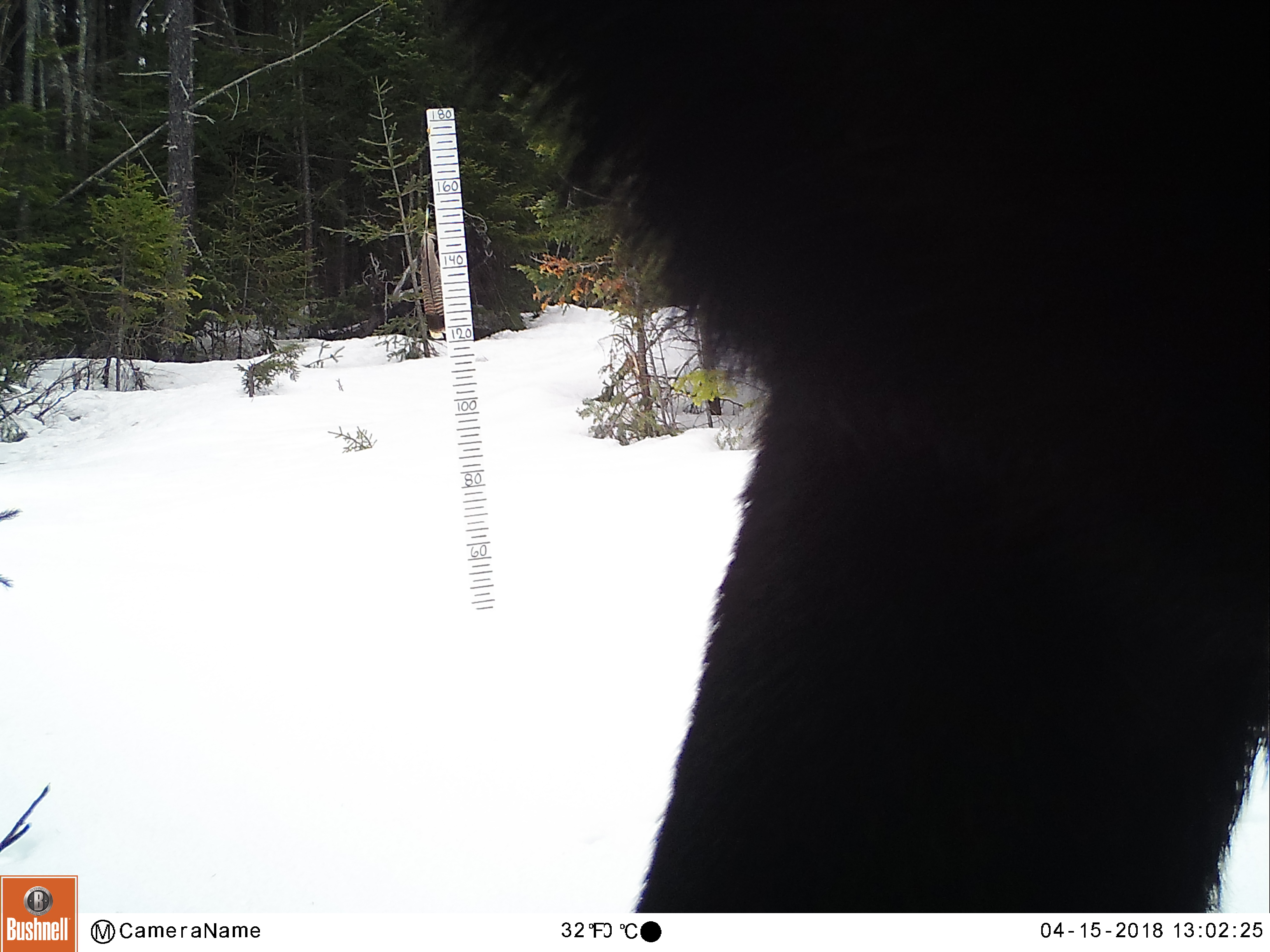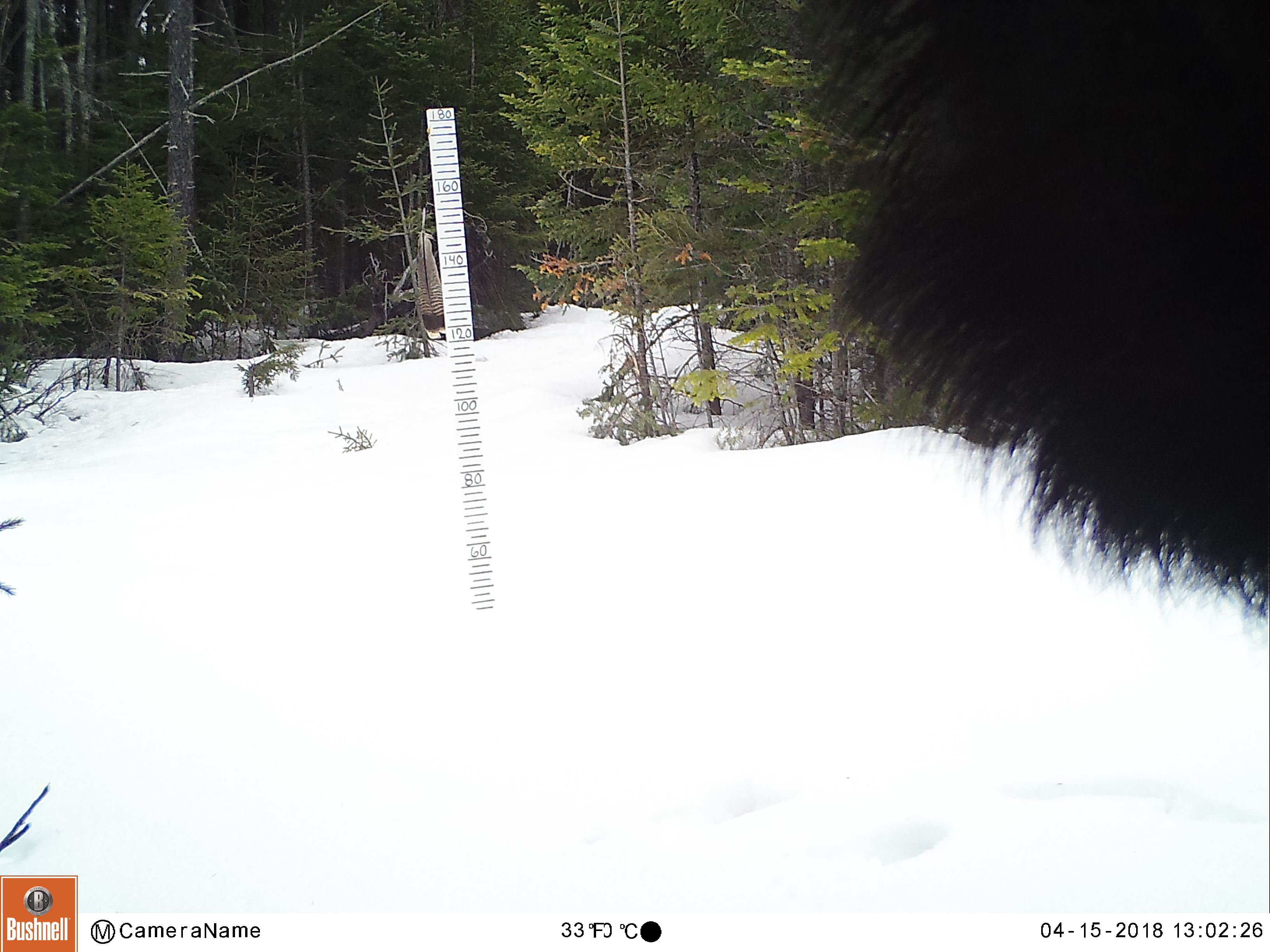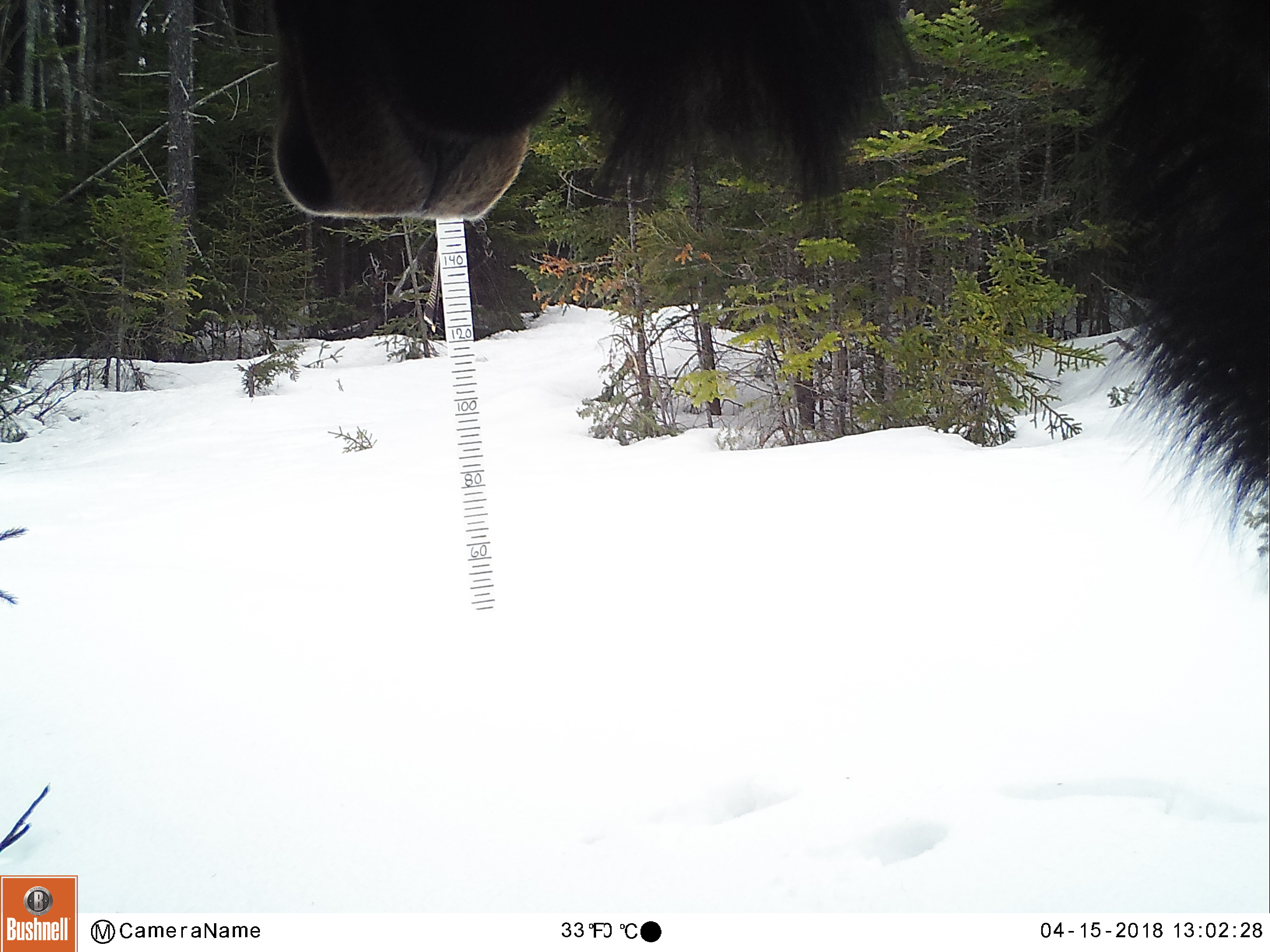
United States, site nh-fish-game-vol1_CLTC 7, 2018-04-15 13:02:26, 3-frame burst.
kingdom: Animalia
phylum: Chordata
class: Mammalia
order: Artiodactyla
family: Cervidae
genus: Alces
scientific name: Alces alces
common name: moose